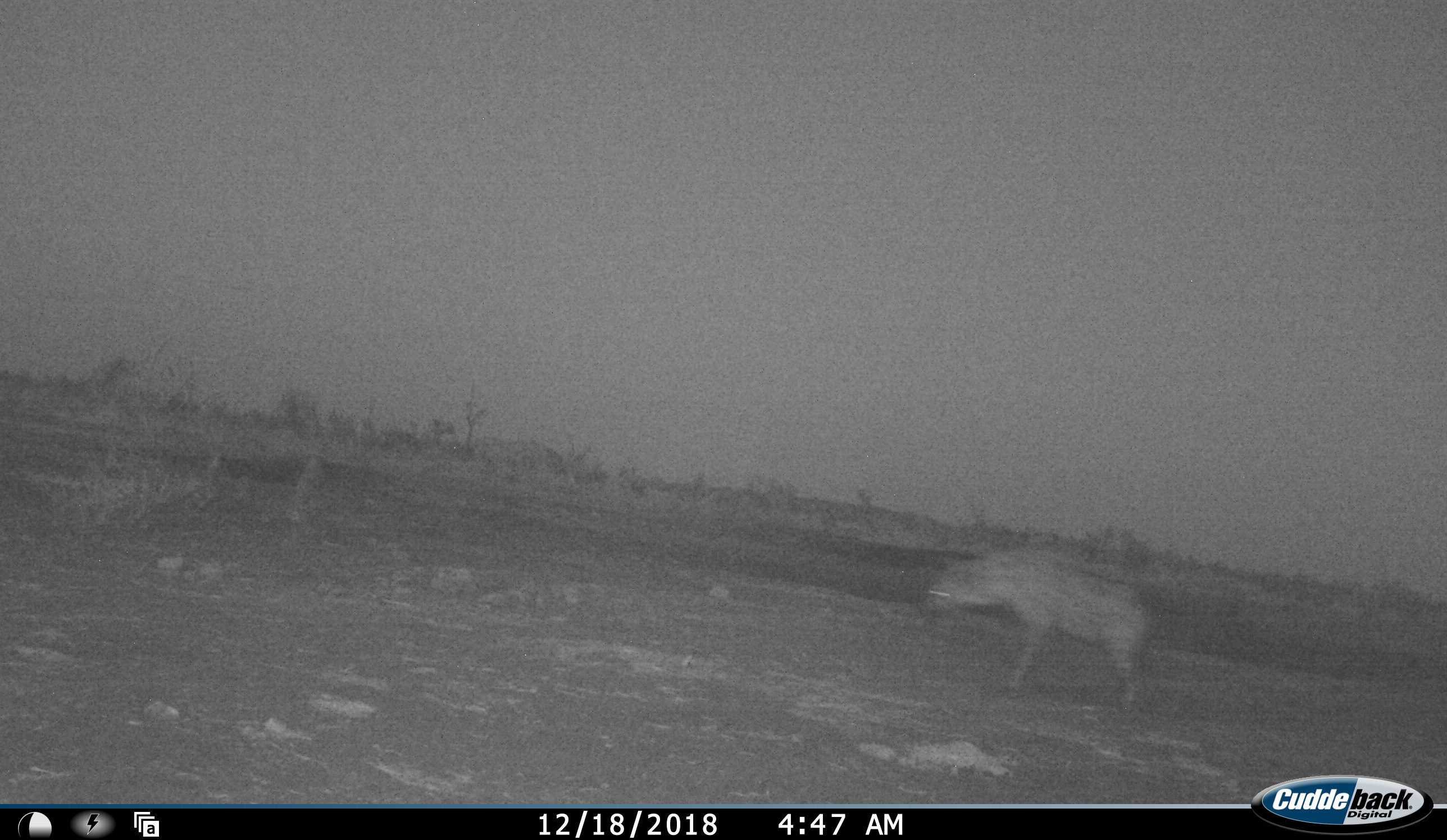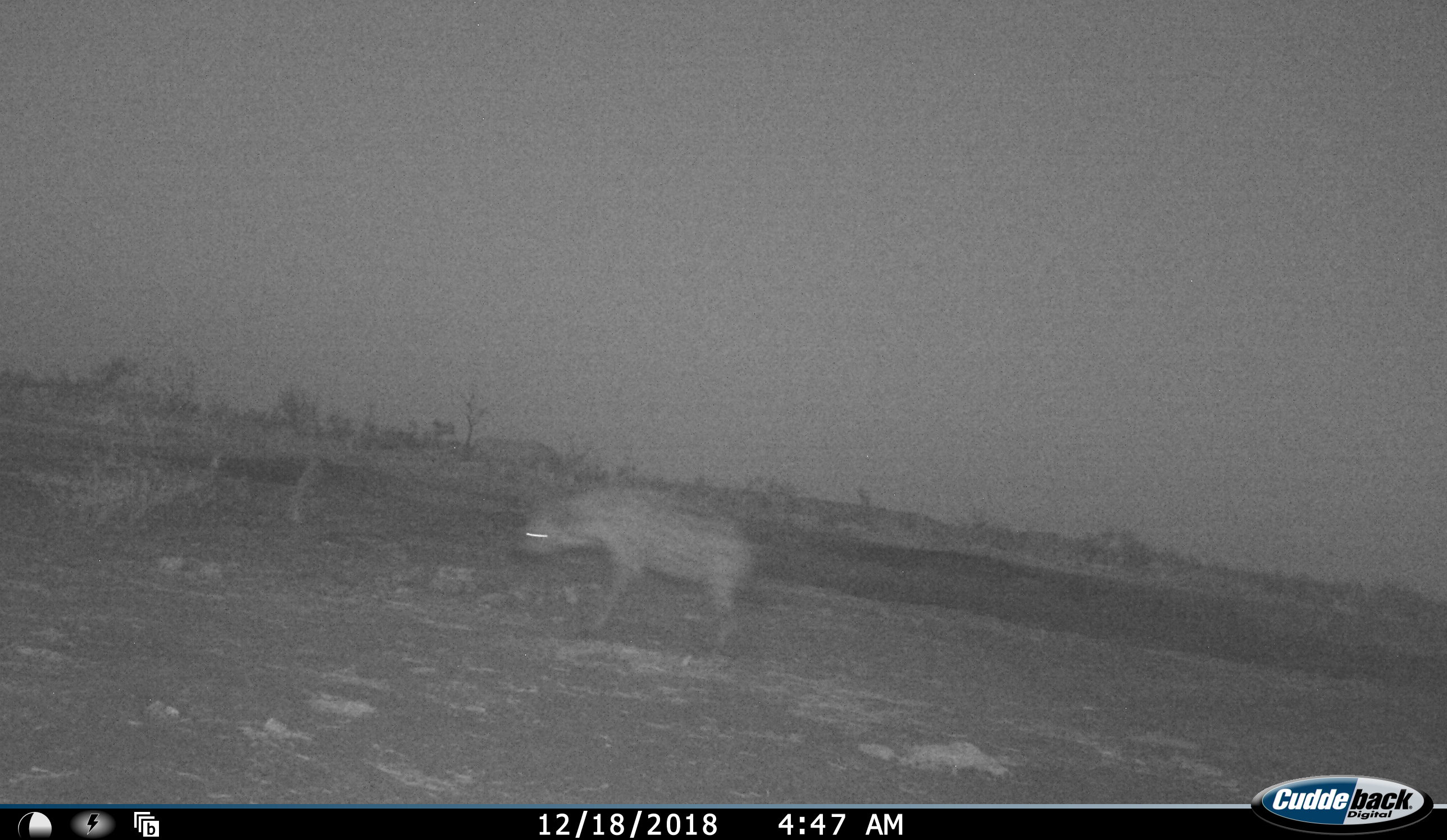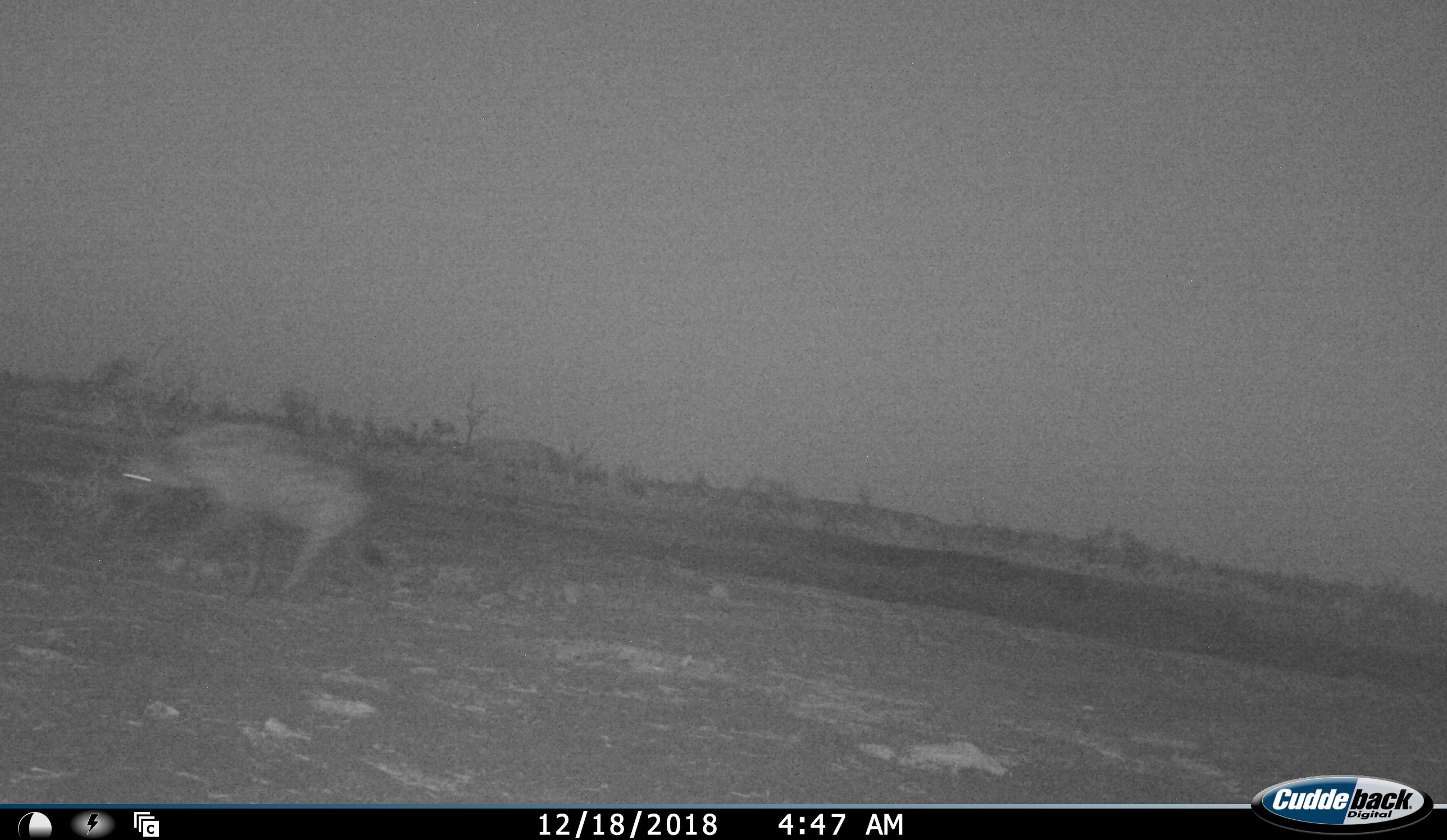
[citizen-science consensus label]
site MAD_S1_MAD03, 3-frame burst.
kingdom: Animalia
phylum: Chordata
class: Mammalia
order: Carnivora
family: Hyaenidae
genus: Crocuta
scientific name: Crocuta crocuta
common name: spotted hyena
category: hyenaspotted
Hyenaspotted (spotted hyena) (Crocuta crocuta), count 1. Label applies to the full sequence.